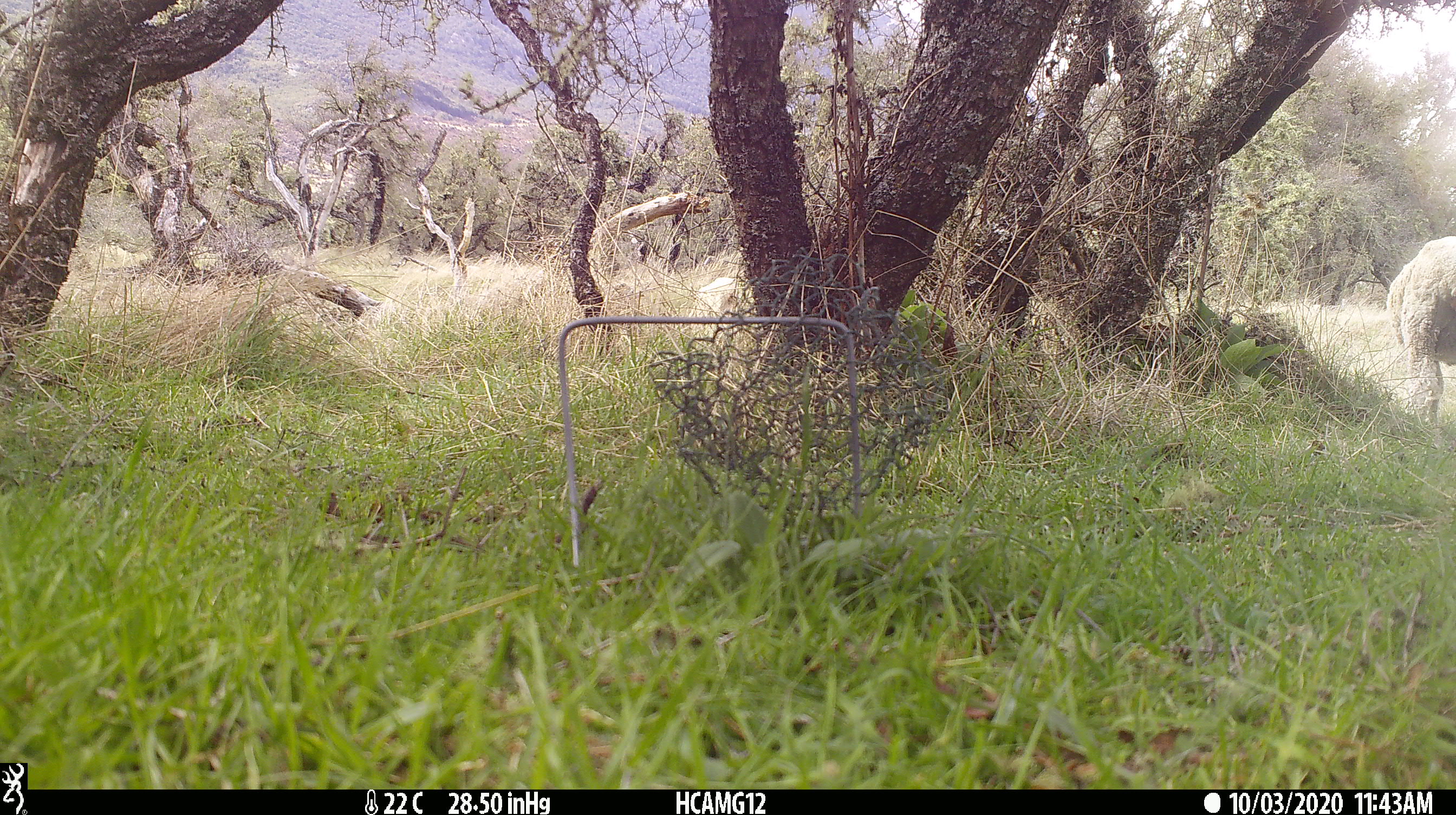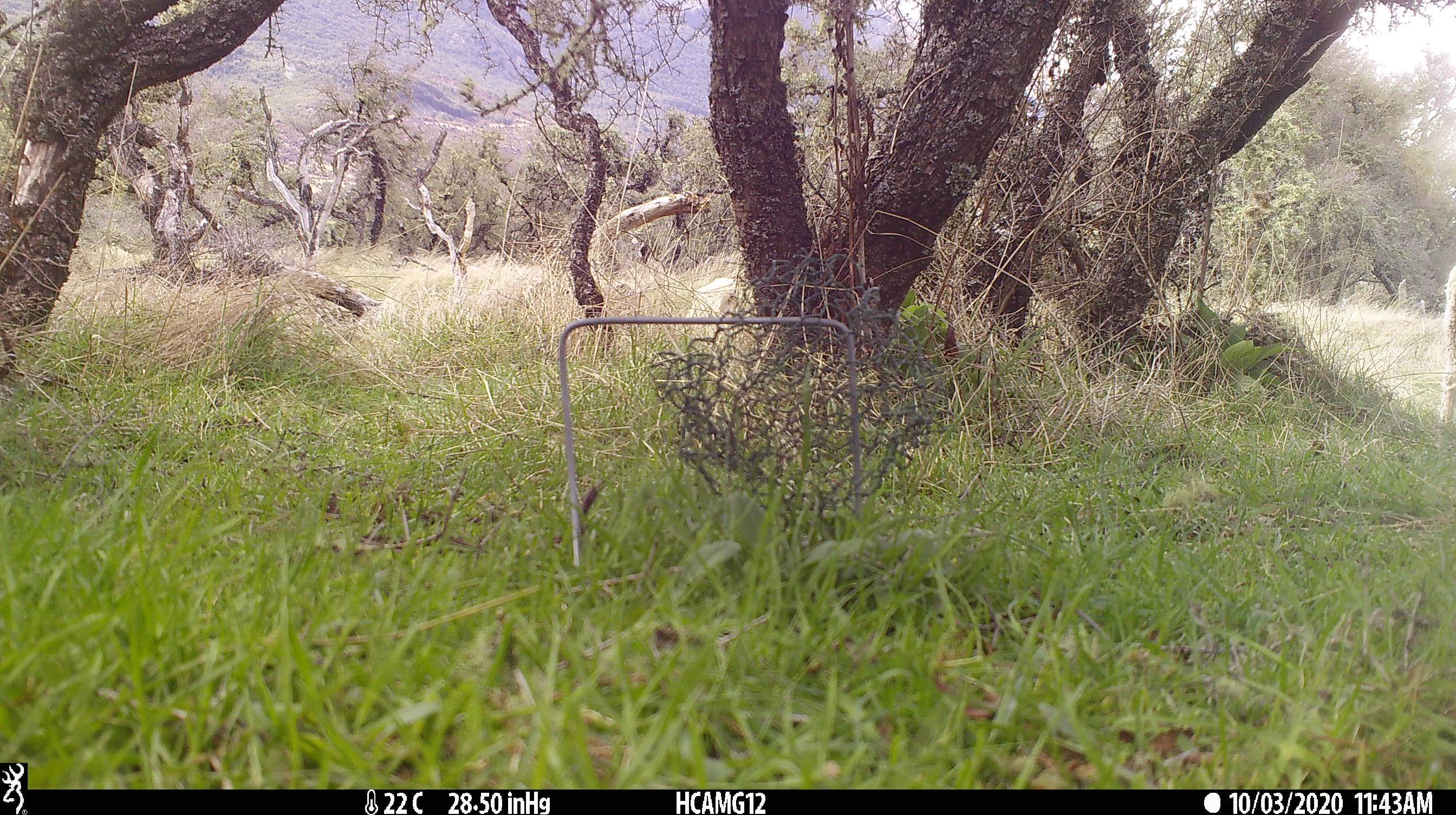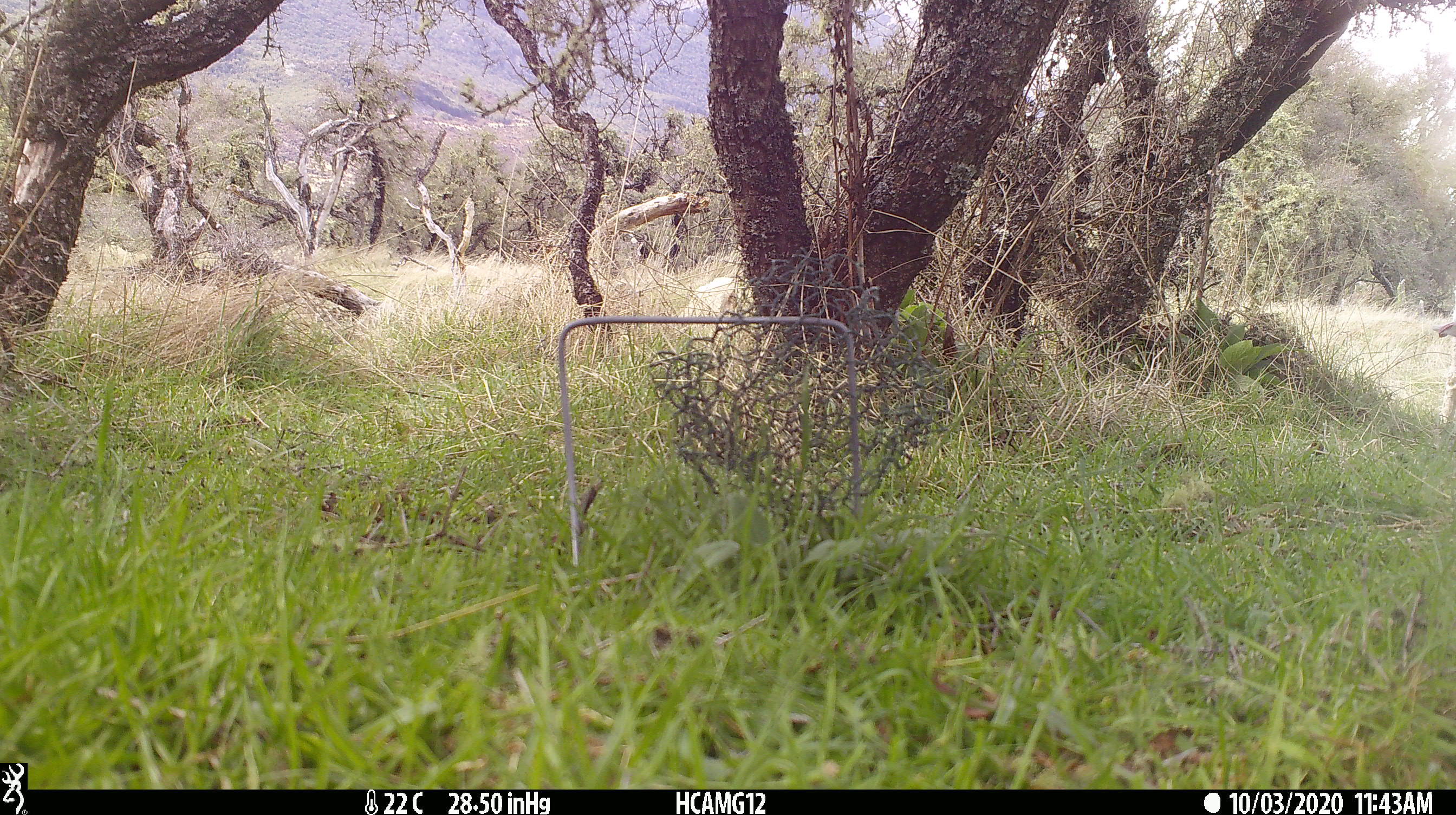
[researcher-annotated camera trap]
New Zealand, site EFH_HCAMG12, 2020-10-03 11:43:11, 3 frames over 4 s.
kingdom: Animalia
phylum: Chordata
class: Mammalia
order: Artiodactyla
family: Bovidae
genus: Ovis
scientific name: Ovis aries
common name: domestic sheep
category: sheep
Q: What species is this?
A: Sheep (domestic sheep) (Ovis aries).